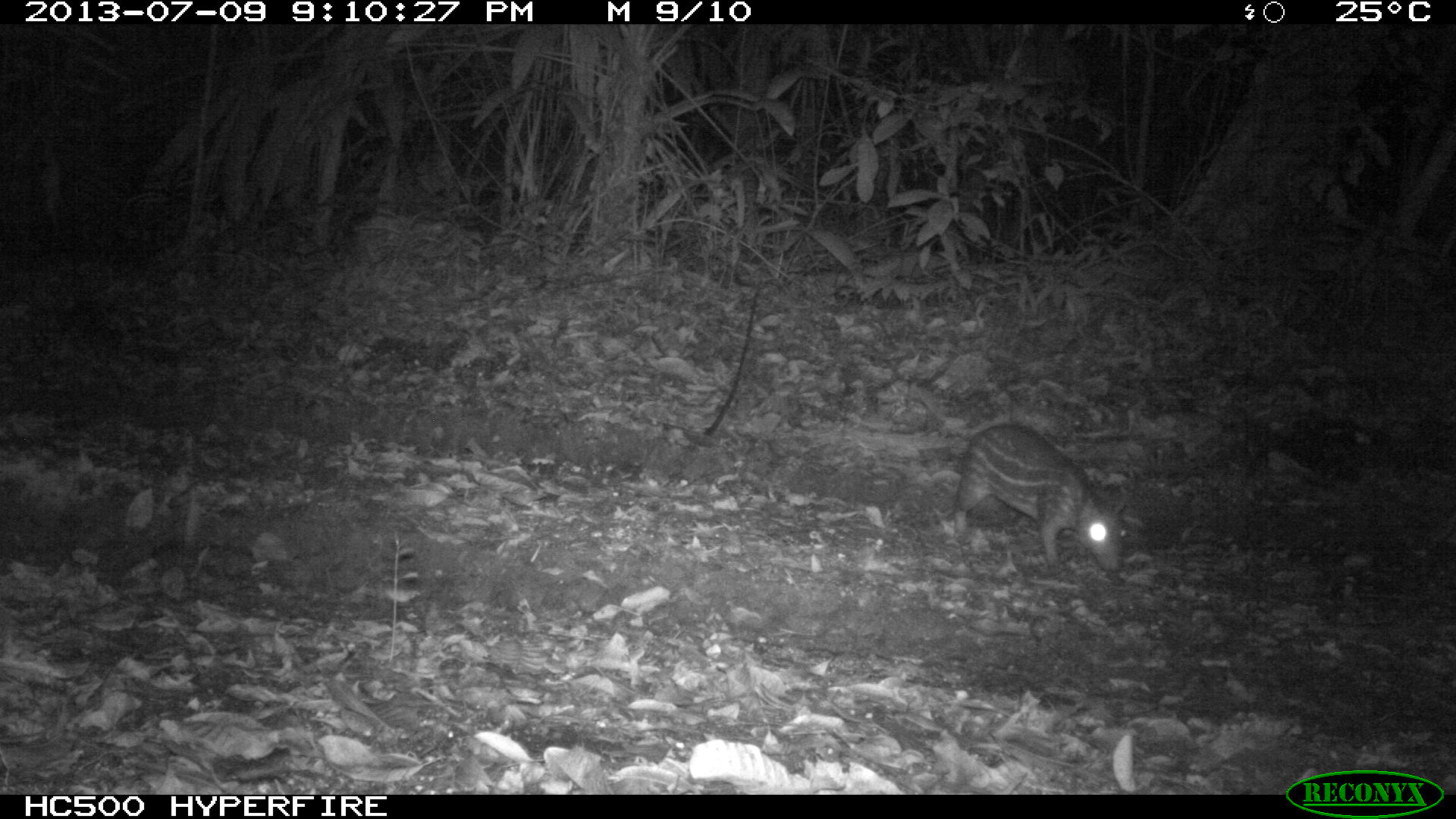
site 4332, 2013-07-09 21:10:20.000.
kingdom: Animalia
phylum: Chordata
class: Mammalia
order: Rodentia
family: Cuniculidae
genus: Cuniculus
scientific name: Cuniculus paca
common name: lowland paca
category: agouti paca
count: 1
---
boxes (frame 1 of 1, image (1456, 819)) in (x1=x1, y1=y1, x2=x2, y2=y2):
agouti paca: (x1=953, y1=421, x2=1126, y2=572)